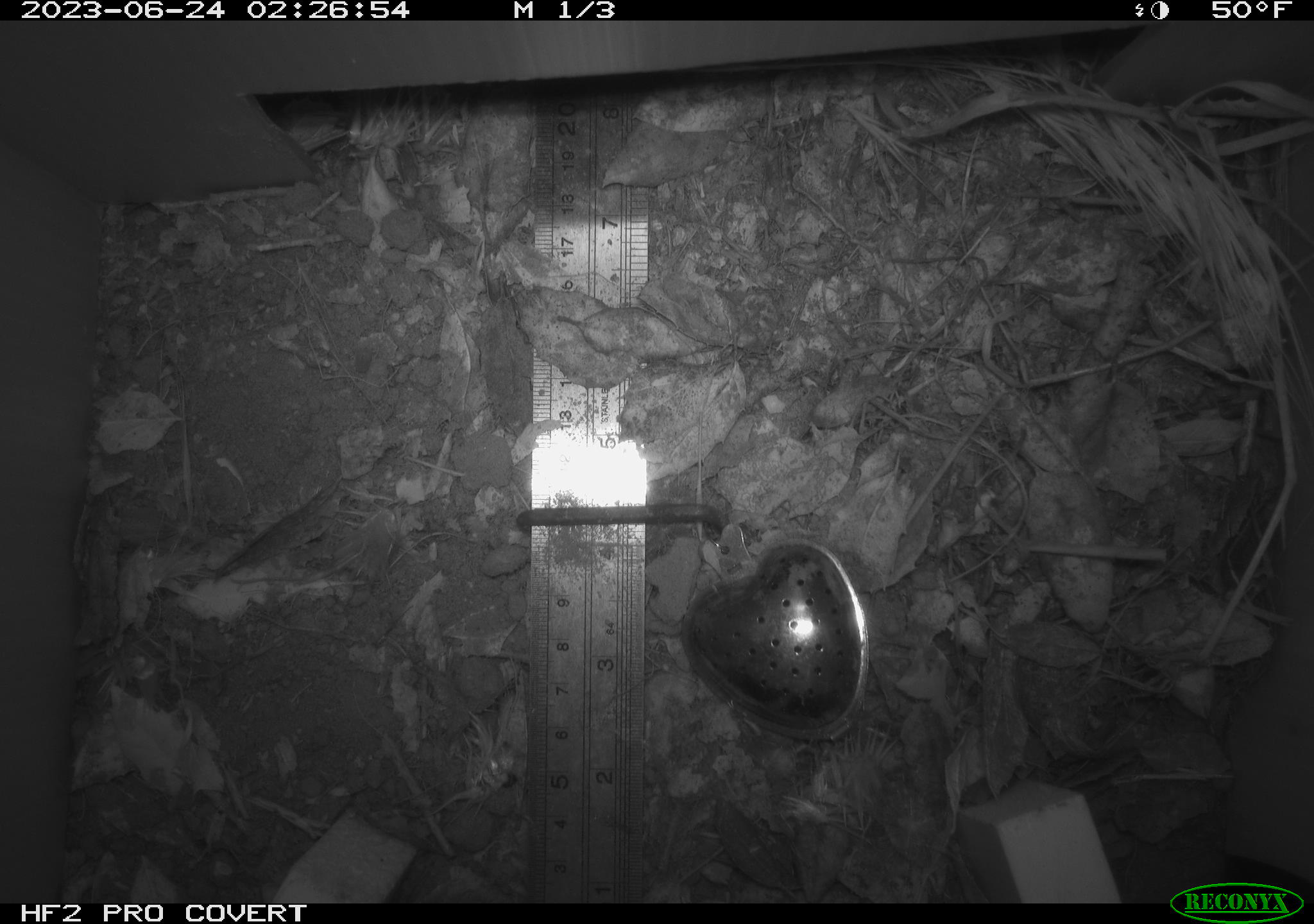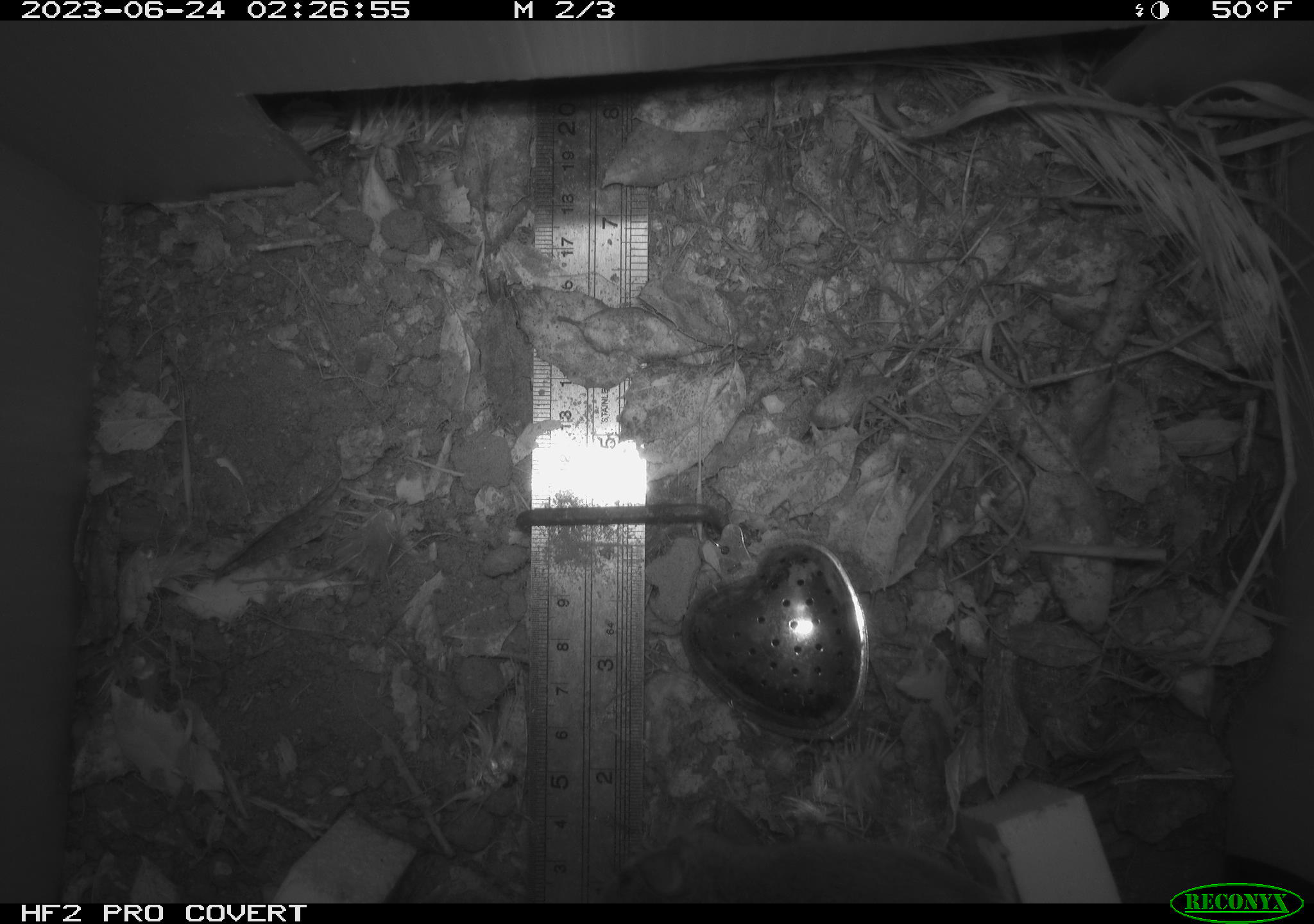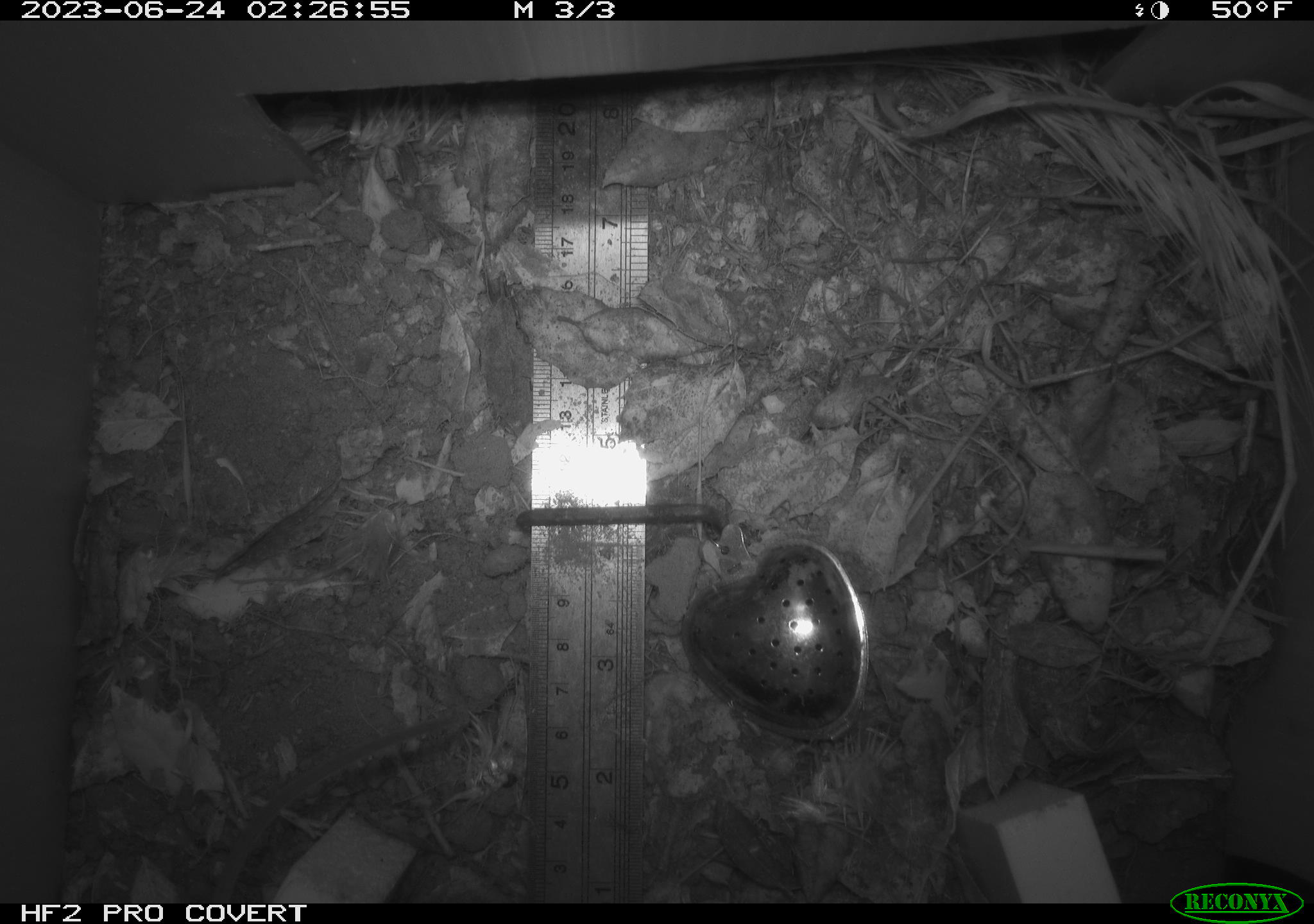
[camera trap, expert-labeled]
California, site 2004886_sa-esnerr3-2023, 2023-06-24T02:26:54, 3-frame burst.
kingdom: Animalia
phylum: Chordata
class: Mammalia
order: Rodentia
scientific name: Rodentia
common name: mouse species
Mouse species (Rodentia).